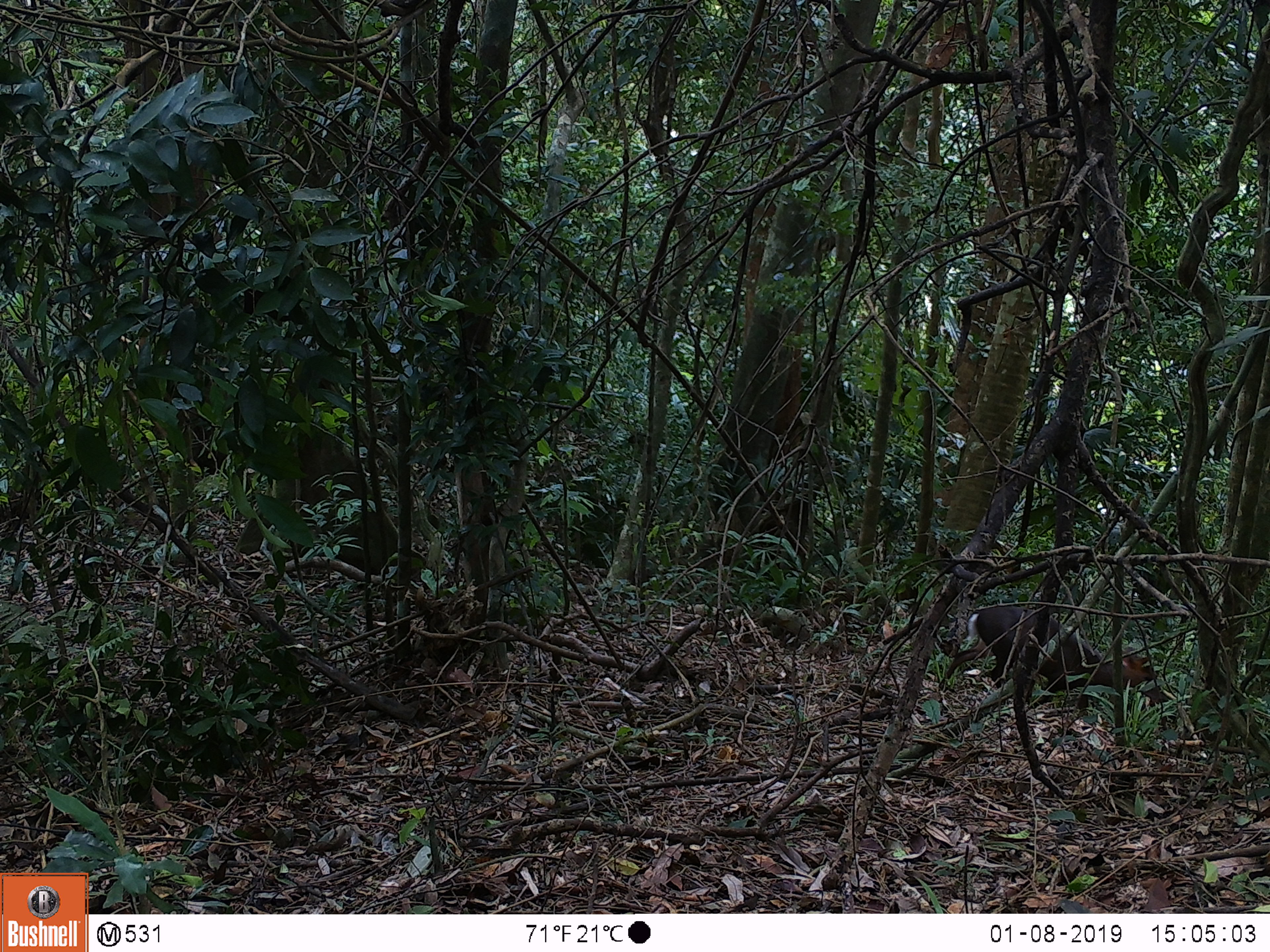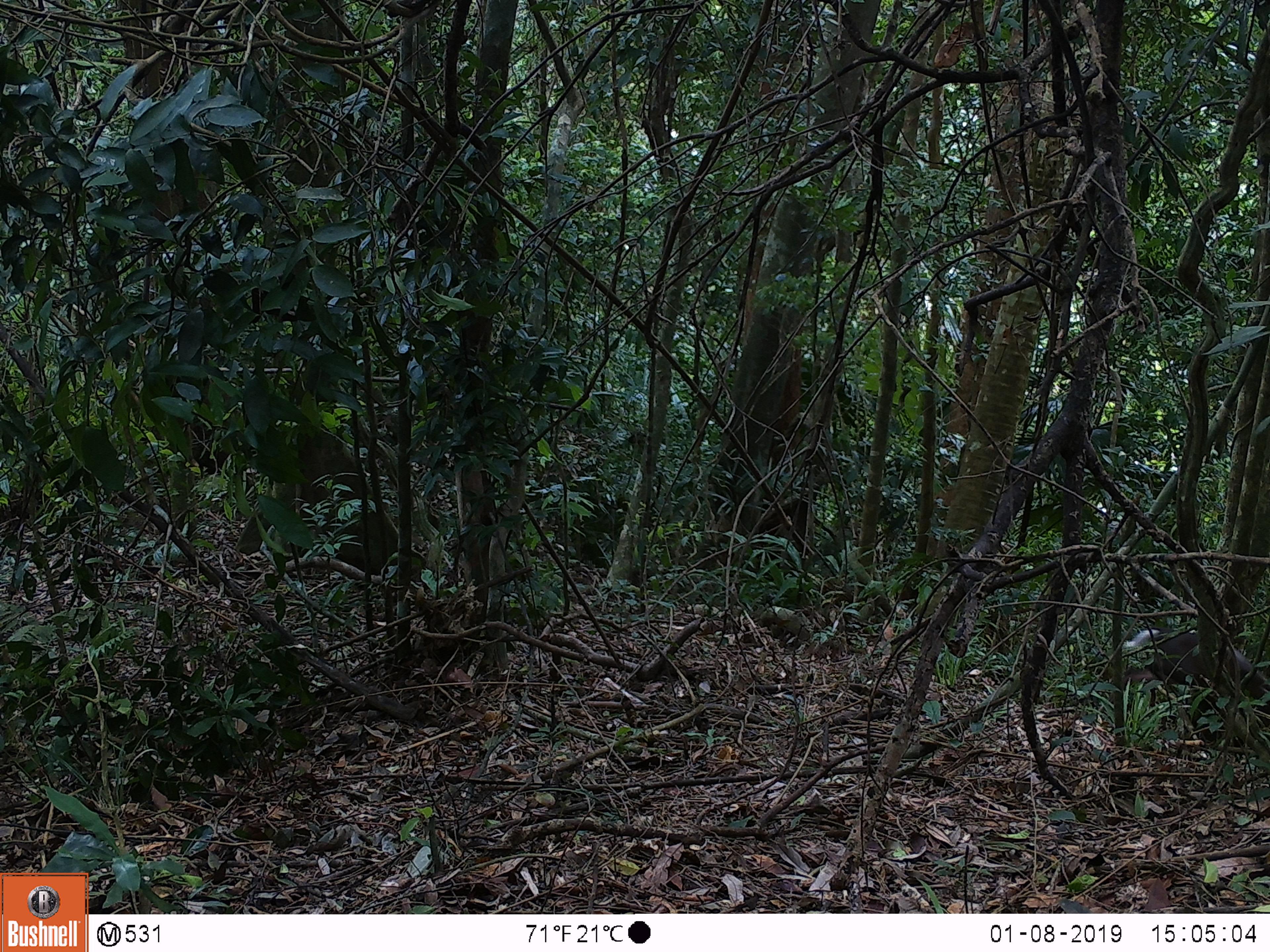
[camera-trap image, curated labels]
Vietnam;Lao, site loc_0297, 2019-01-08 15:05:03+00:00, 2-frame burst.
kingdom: Animalia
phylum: Chordata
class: Mammalia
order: Artiodactyla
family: Cervidae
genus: Muntiacus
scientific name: Muntiacus rooseveltorum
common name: roosevelt's muntjac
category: roosevelts muntjac group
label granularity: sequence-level